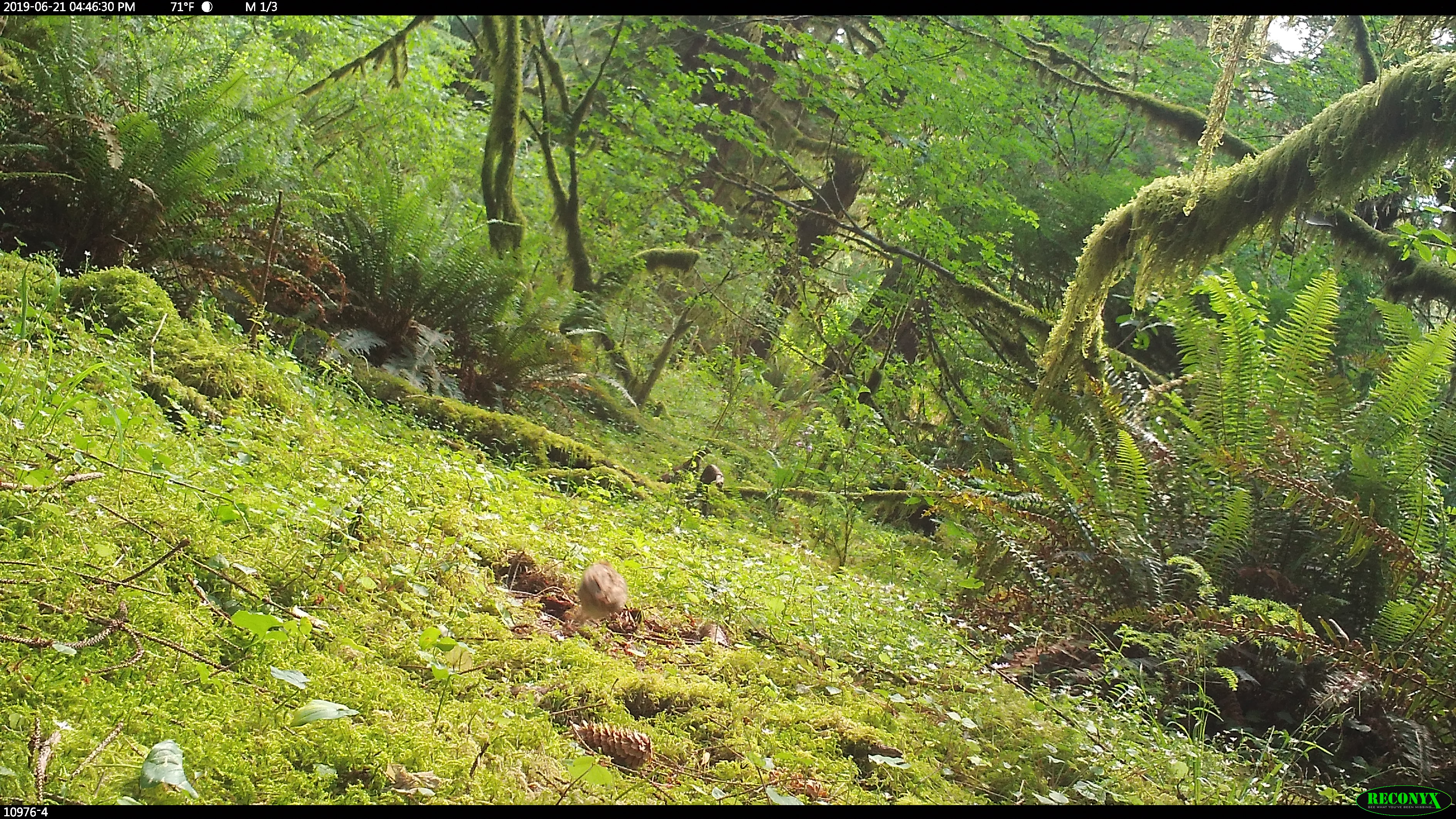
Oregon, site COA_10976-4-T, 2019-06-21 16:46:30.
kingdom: Animalia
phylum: Chordata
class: Aves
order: Galliformes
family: Phasianidae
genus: Bonasa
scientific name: Bonasa umbellus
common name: ruffed grouse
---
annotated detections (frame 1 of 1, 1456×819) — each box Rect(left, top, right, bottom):
ruffed grouse: Rect(546, 552, 640, 656)